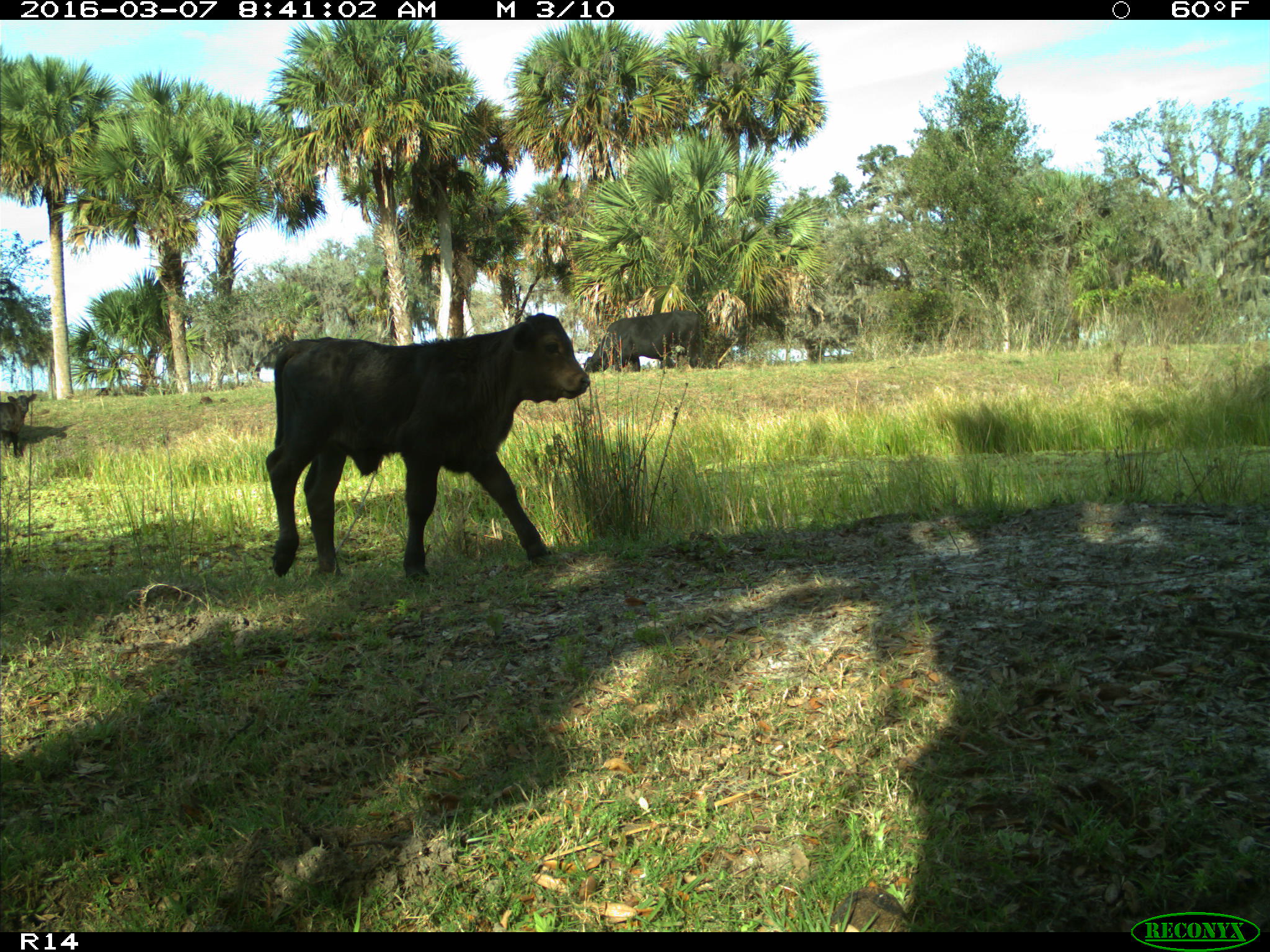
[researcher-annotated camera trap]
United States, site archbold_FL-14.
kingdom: Animalia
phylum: Chordata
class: Mammalia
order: Artiodactyla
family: Bovidae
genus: Bos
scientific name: Bos taurus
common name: domestic cow